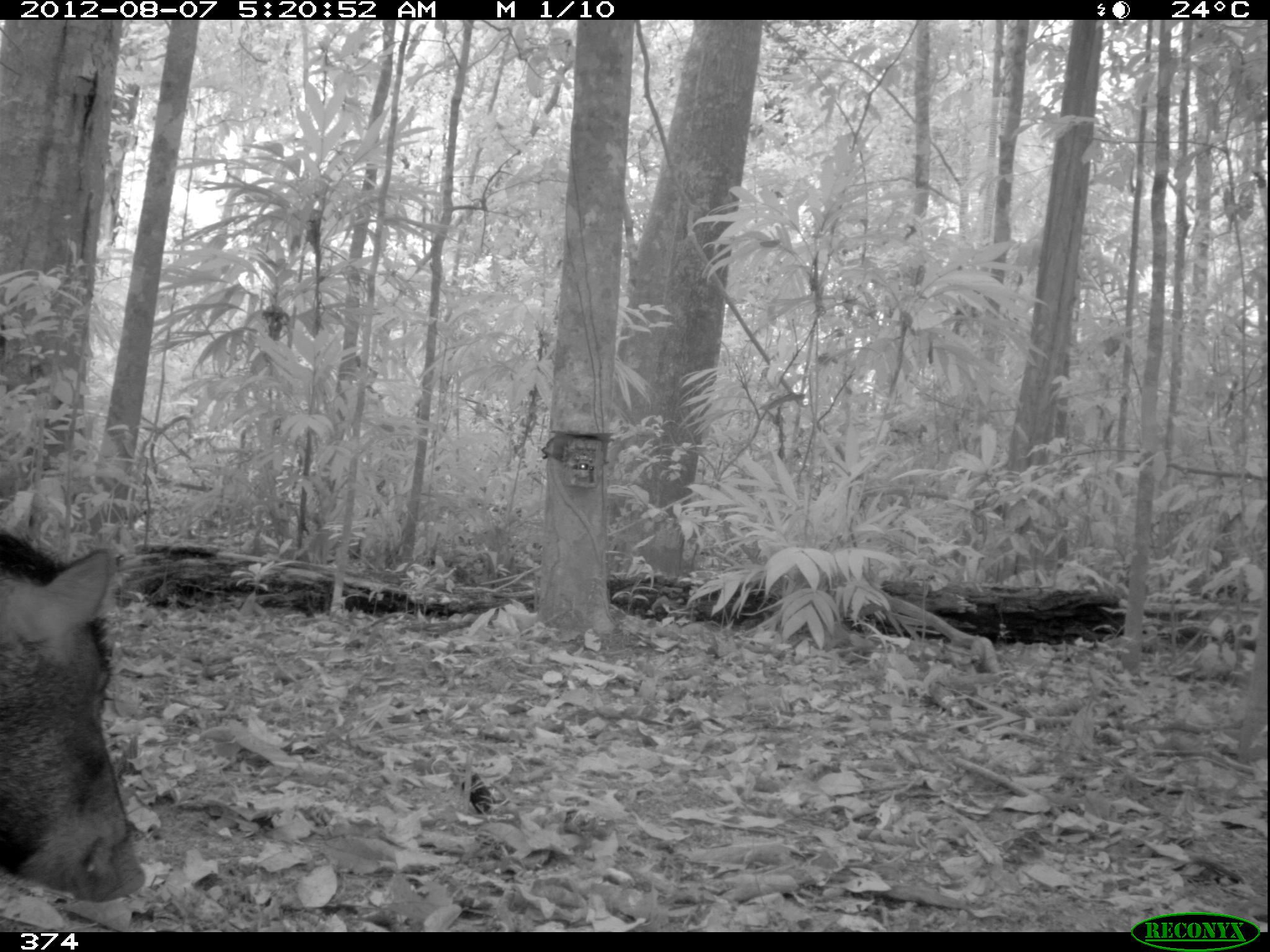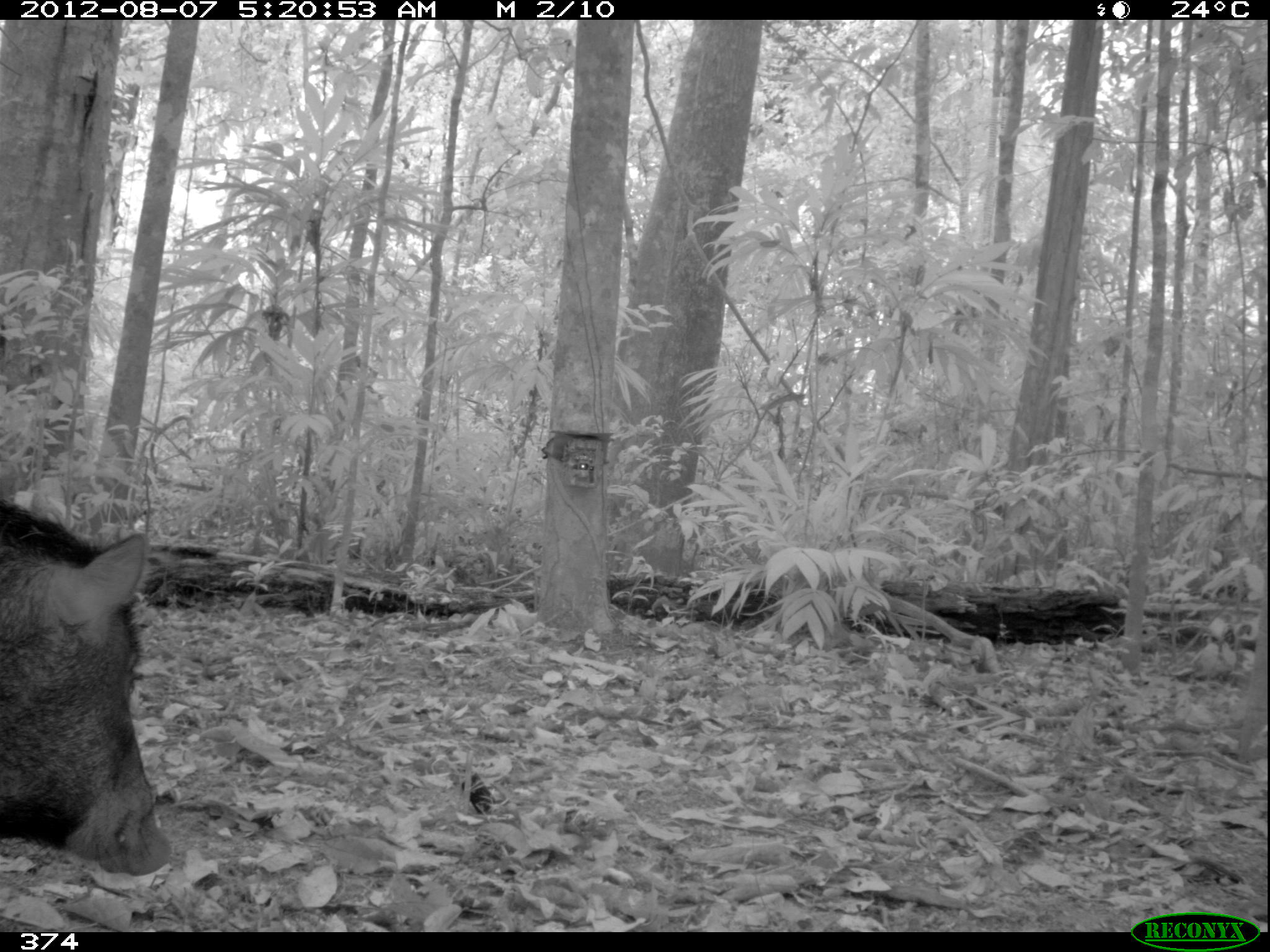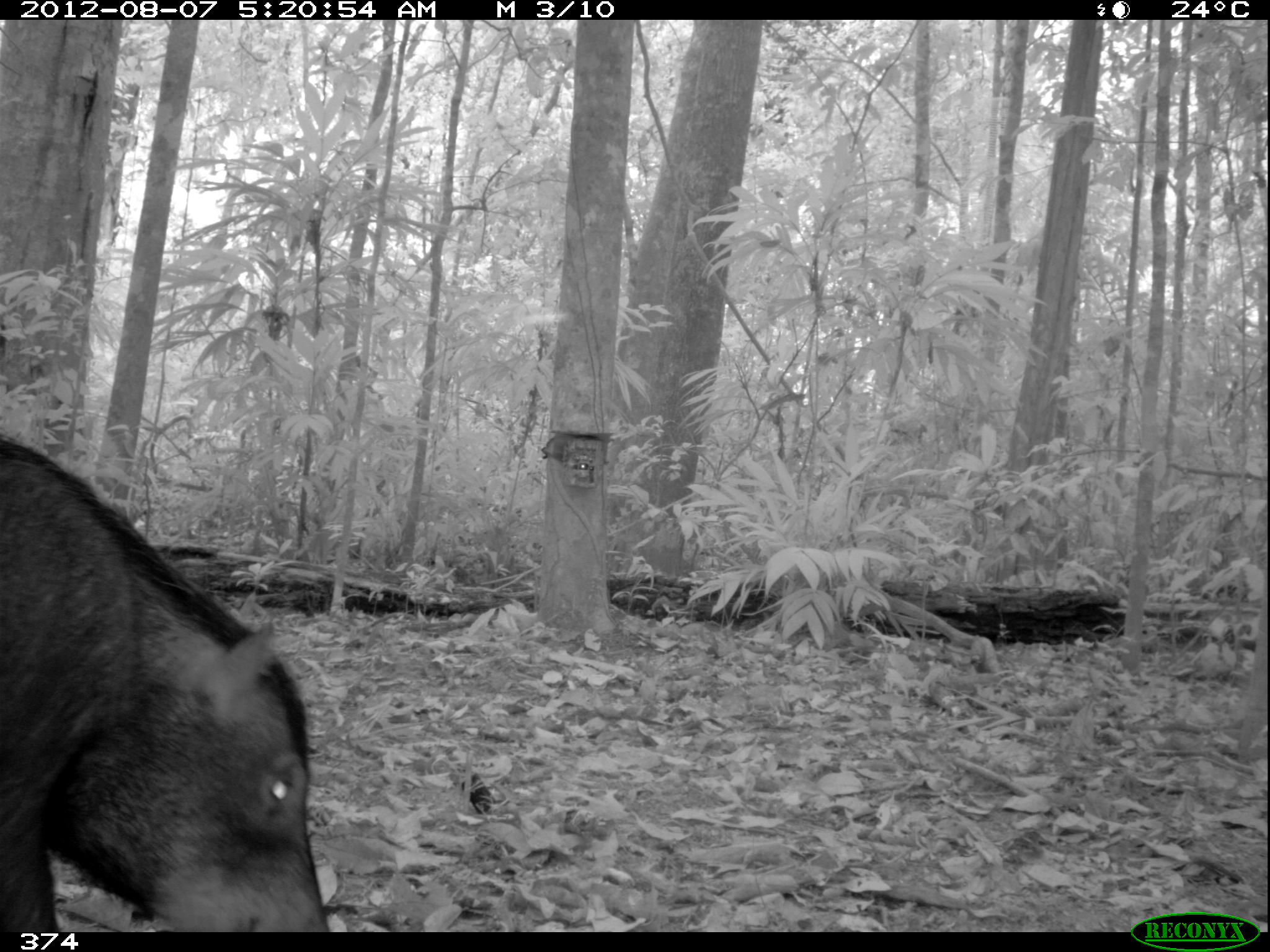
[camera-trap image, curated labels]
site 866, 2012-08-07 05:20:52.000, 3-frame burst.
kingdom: Animalia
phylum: Chordata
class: Mammalia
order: Artiodactyla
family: Tayassuidae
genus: Tayassu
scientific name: Tayassu pecari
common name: white-lipped peccary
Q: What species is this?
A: Tayassu pecari (white-lipped peccary).